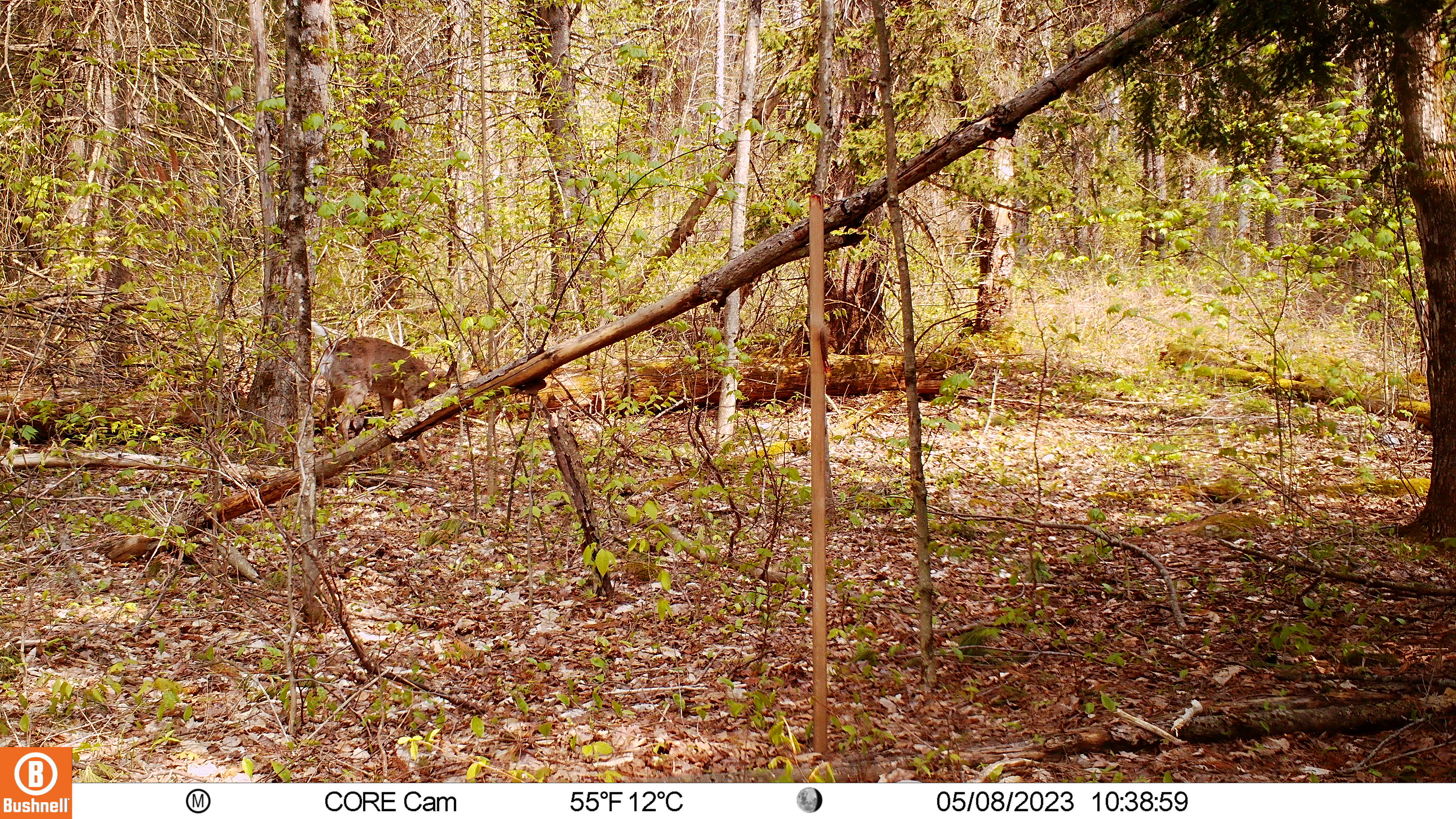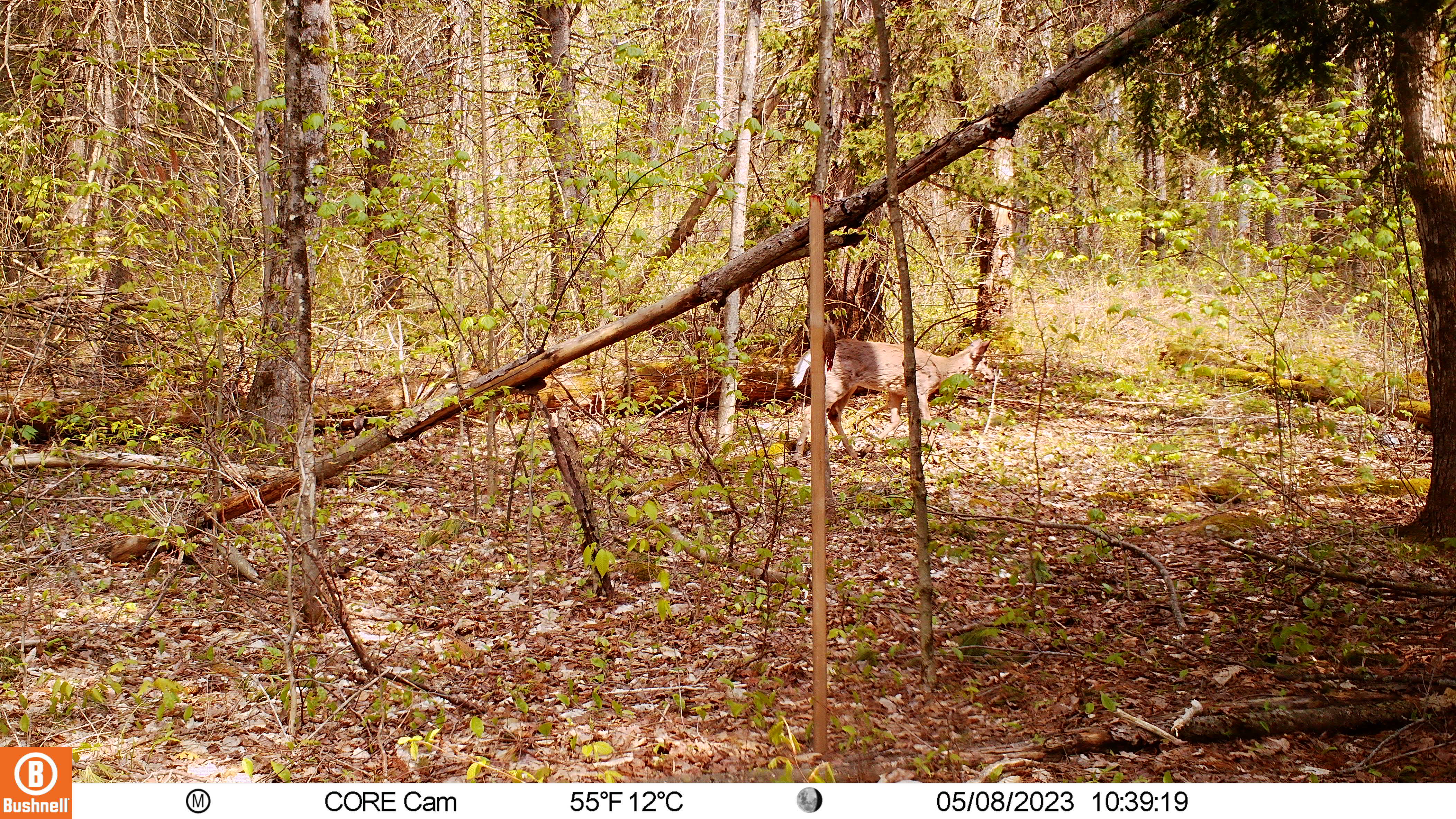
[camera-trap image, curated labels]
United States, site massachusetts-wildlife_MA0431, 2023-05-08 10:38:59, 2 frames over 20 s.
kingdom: Animalia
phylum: Chordata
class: Mammalia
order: Artiodactyla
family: Cervidae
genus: Odocoileus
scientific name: Odocoileus virginianus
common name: white-tailed deer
White-tailed deer (Odocoileus virginianus).